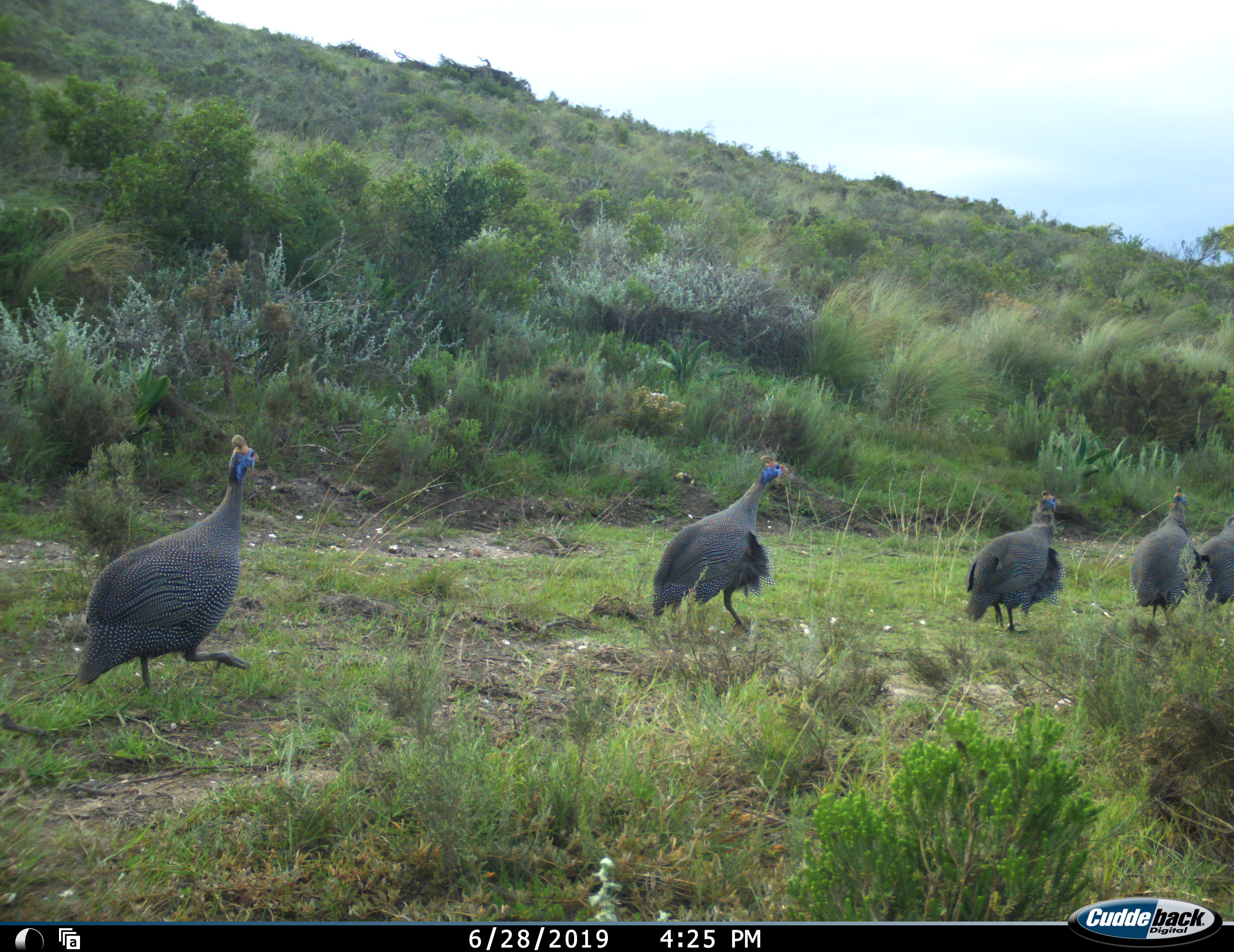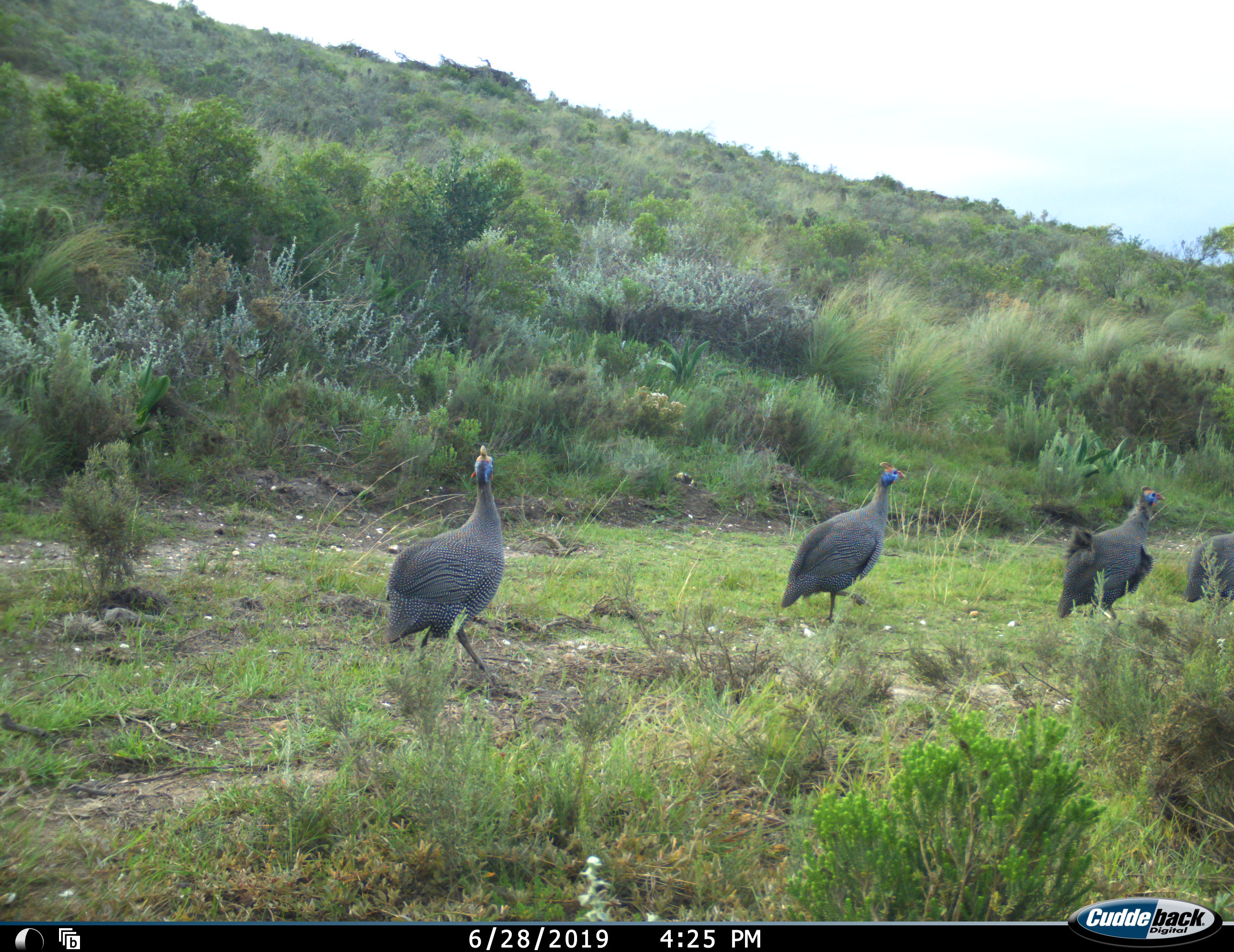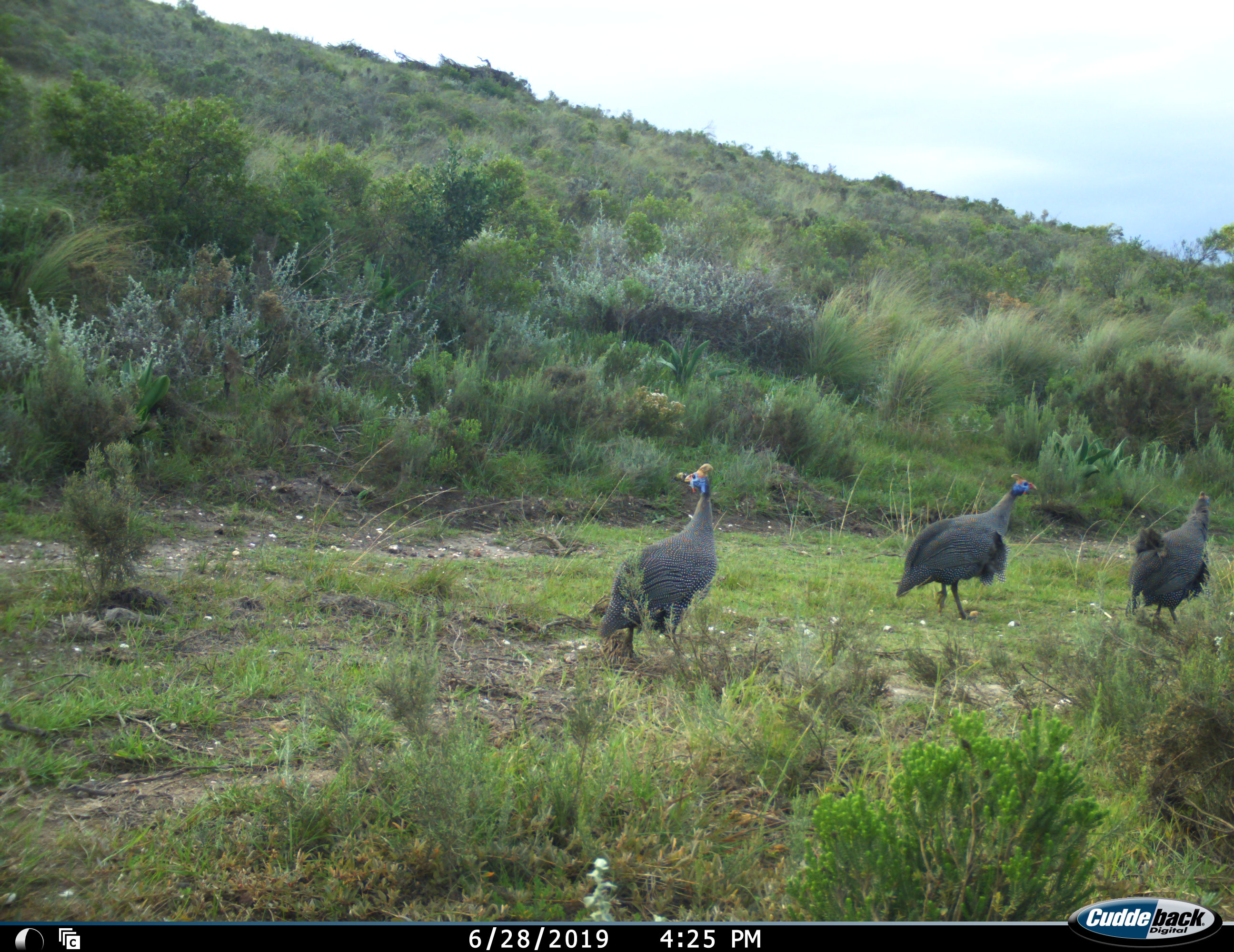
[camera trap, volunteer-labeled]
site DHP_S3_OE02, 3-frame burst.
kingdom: Animalia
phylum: Chordata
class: Aves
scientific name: Aves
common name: bird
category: birdother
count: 5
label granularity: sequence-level